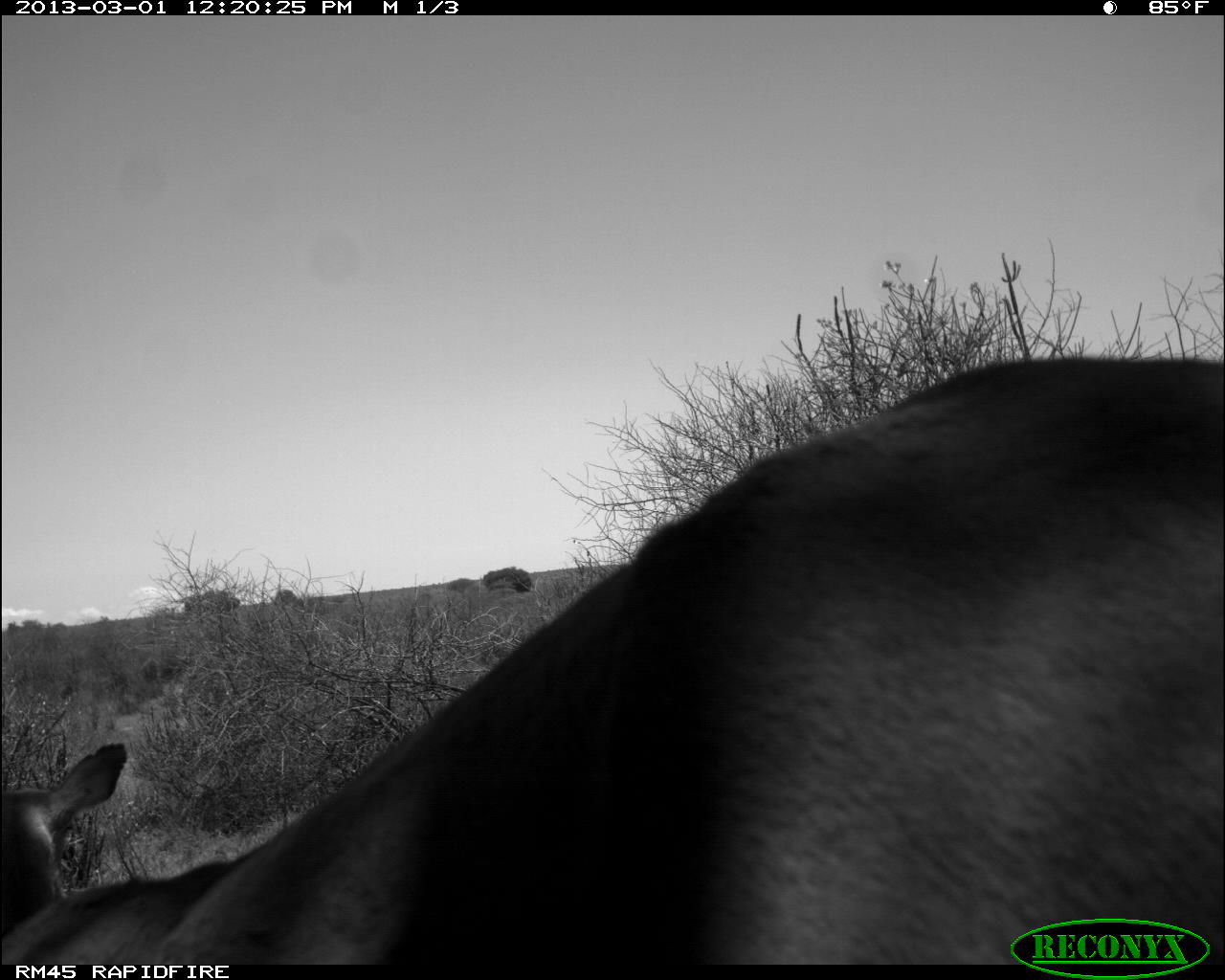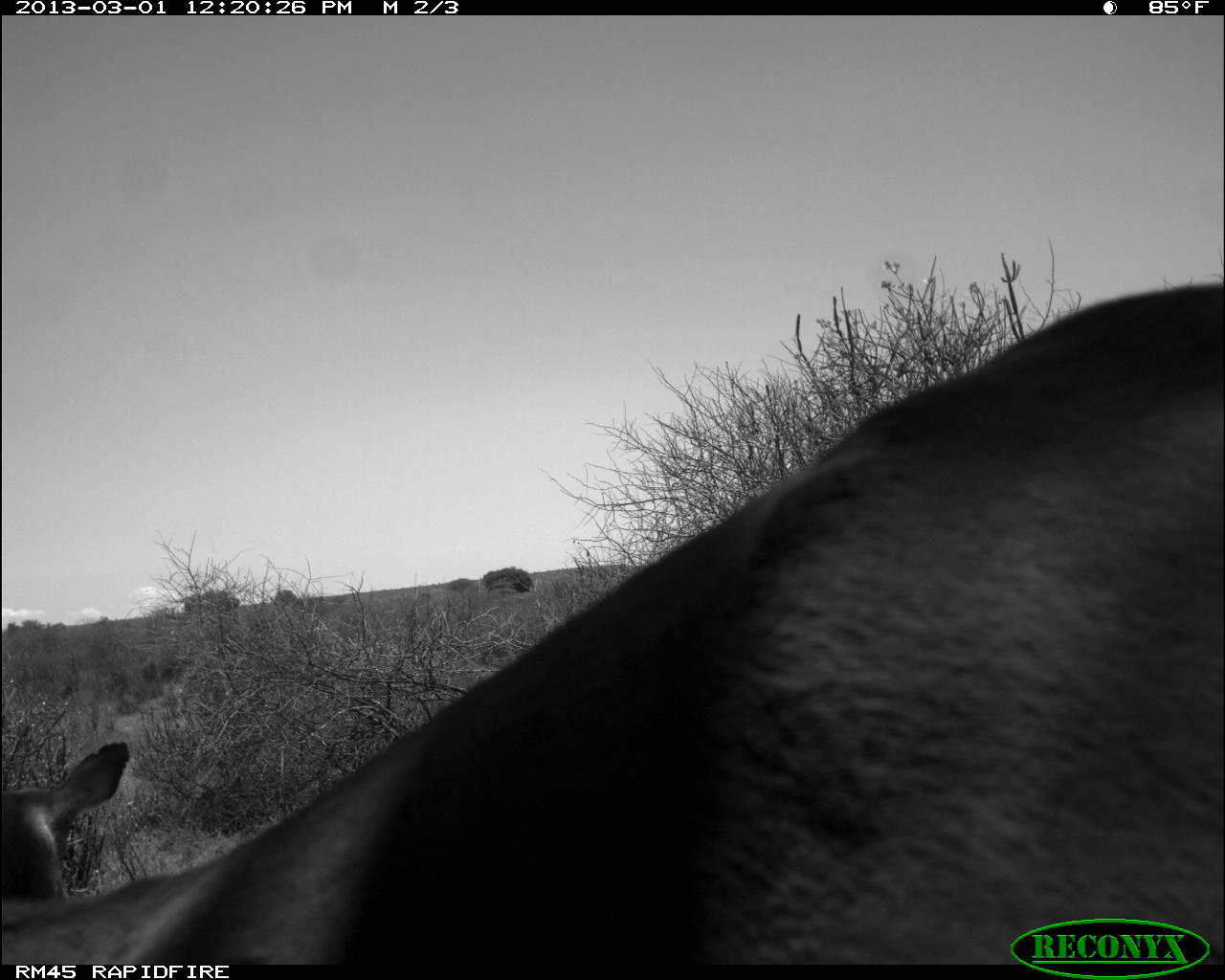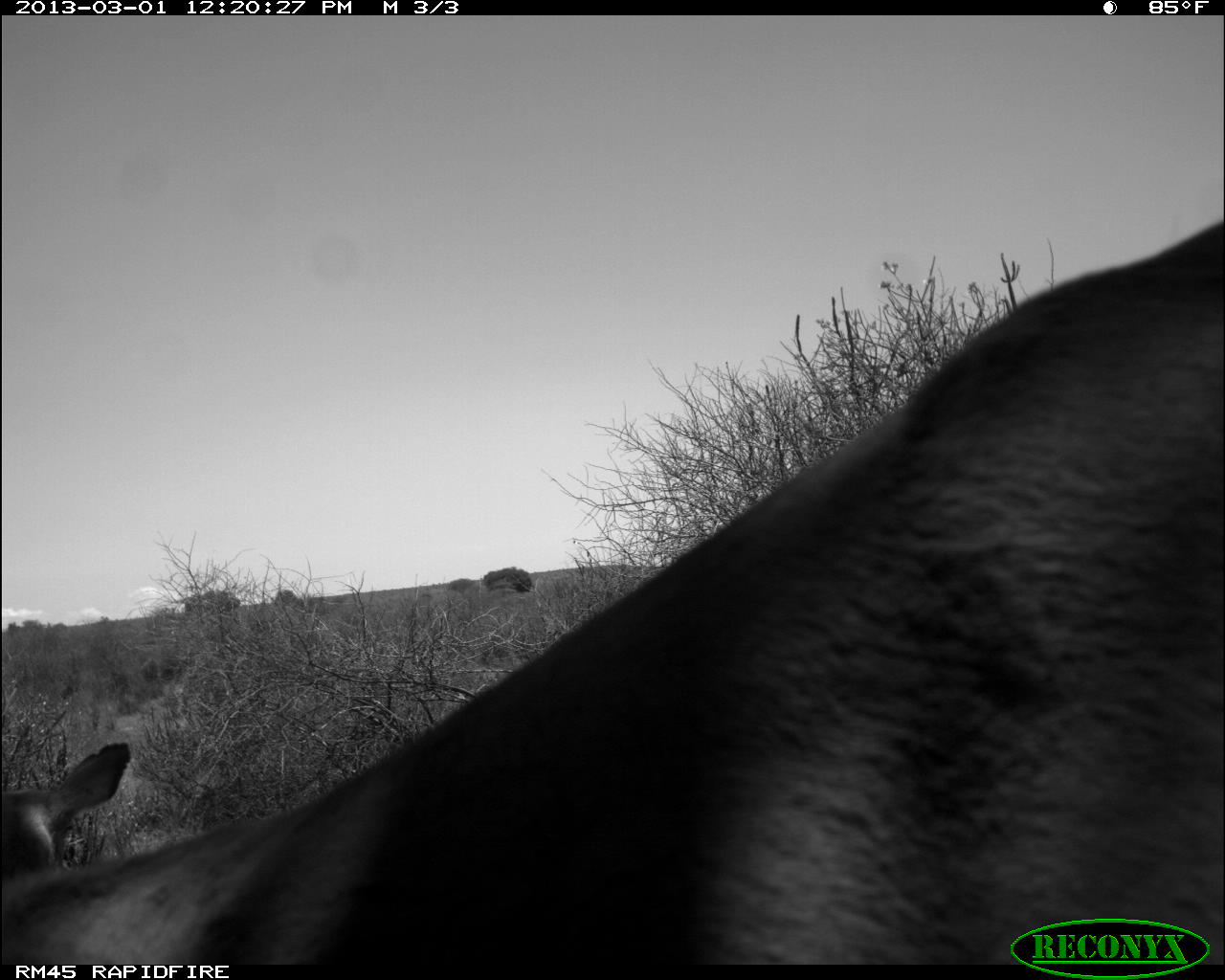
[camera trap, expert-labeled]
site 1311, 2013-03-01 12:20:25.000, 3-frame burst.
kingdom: Animalia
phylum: Chordata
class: Mammalia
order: Artiodactyla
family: Bovidae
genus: Aepyceros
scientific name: Aepyceros melampus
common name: impala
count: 2